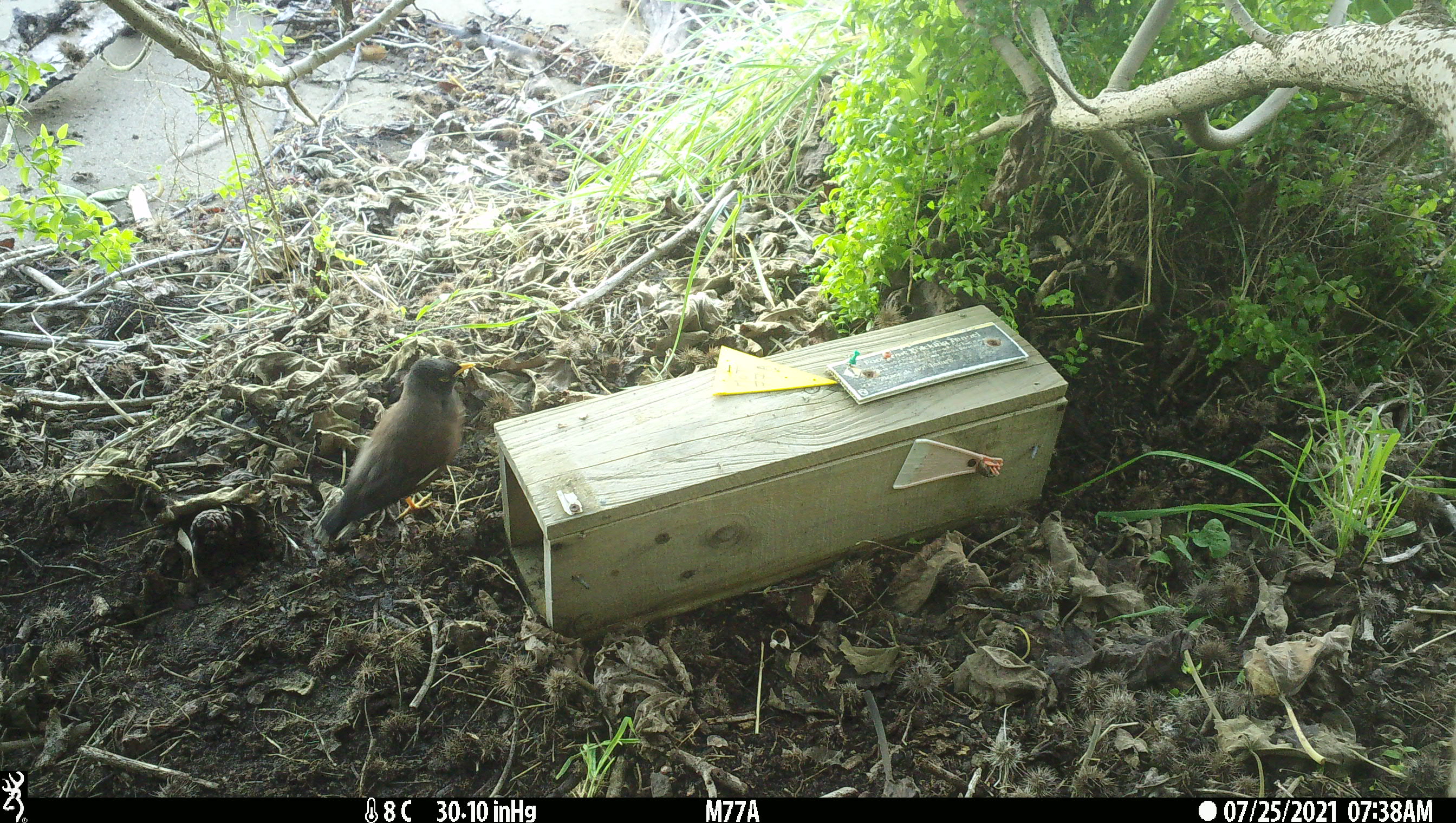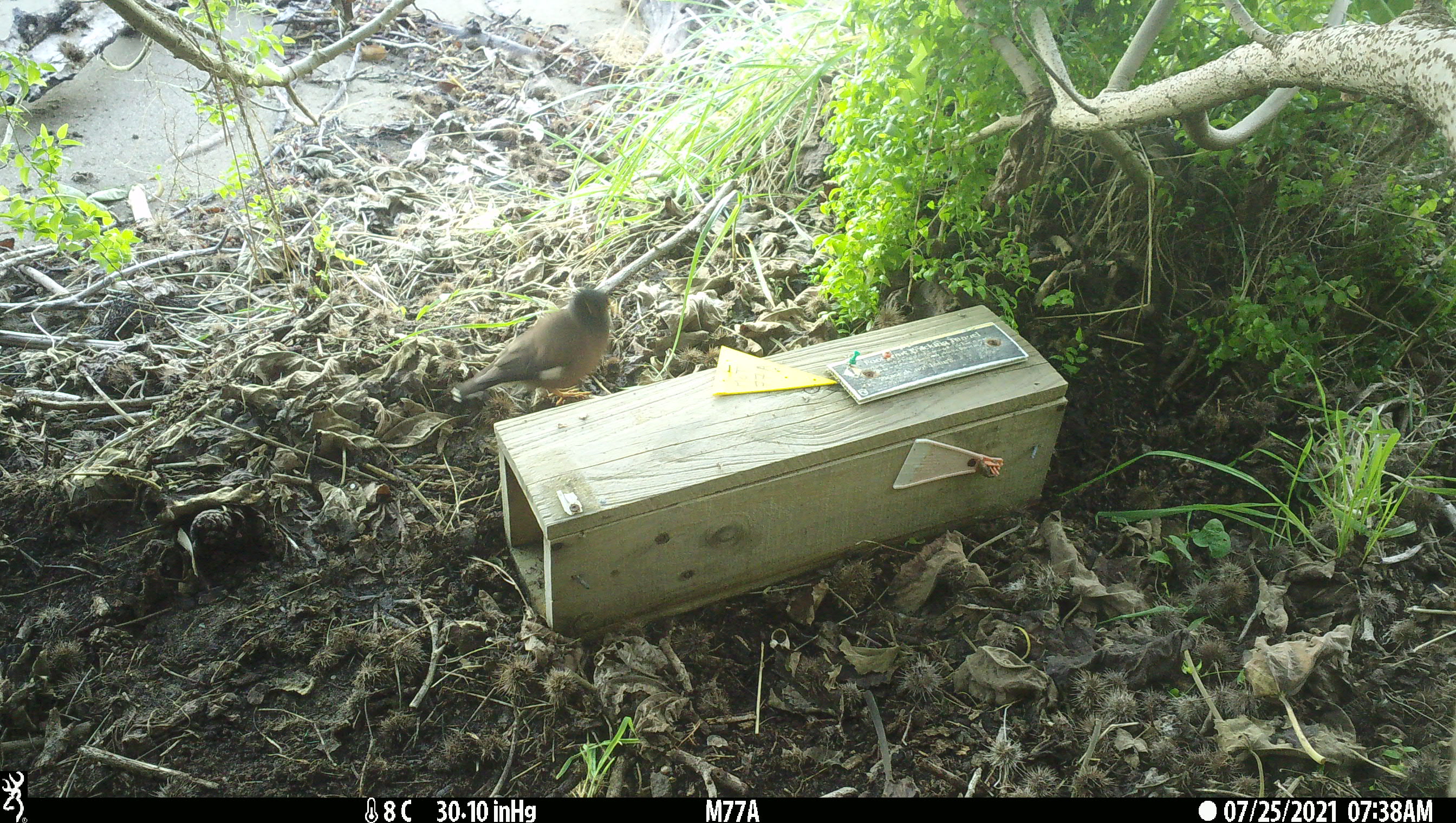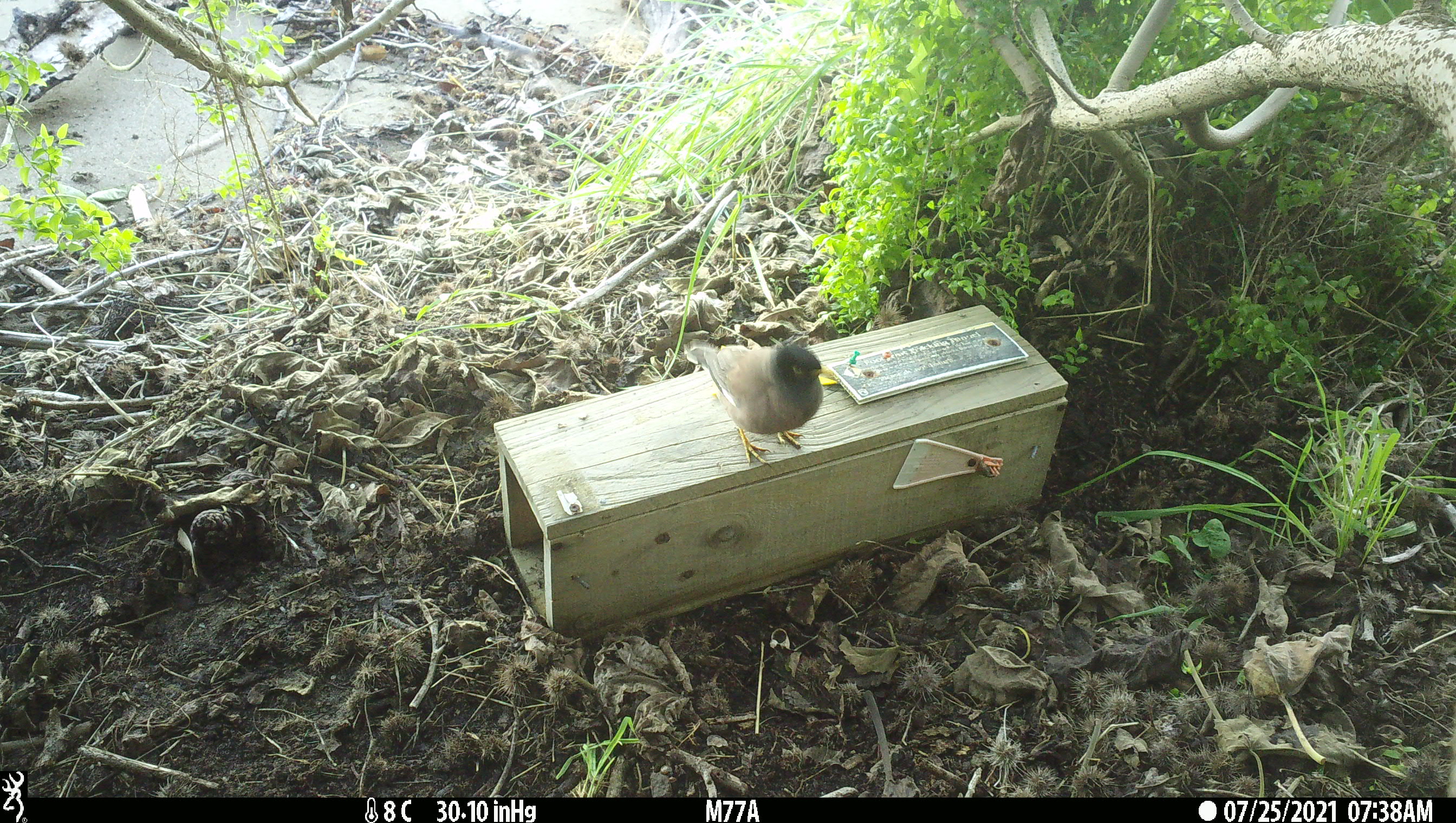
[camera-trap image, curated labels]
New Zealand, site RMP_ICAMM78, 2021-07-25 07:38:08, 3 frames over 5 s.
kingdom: Animalia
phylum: Chordata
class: Aves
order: Passeriformes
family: Sturnidae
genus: Acridotheres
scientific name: Acridotheres tristis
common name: common myna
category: myna